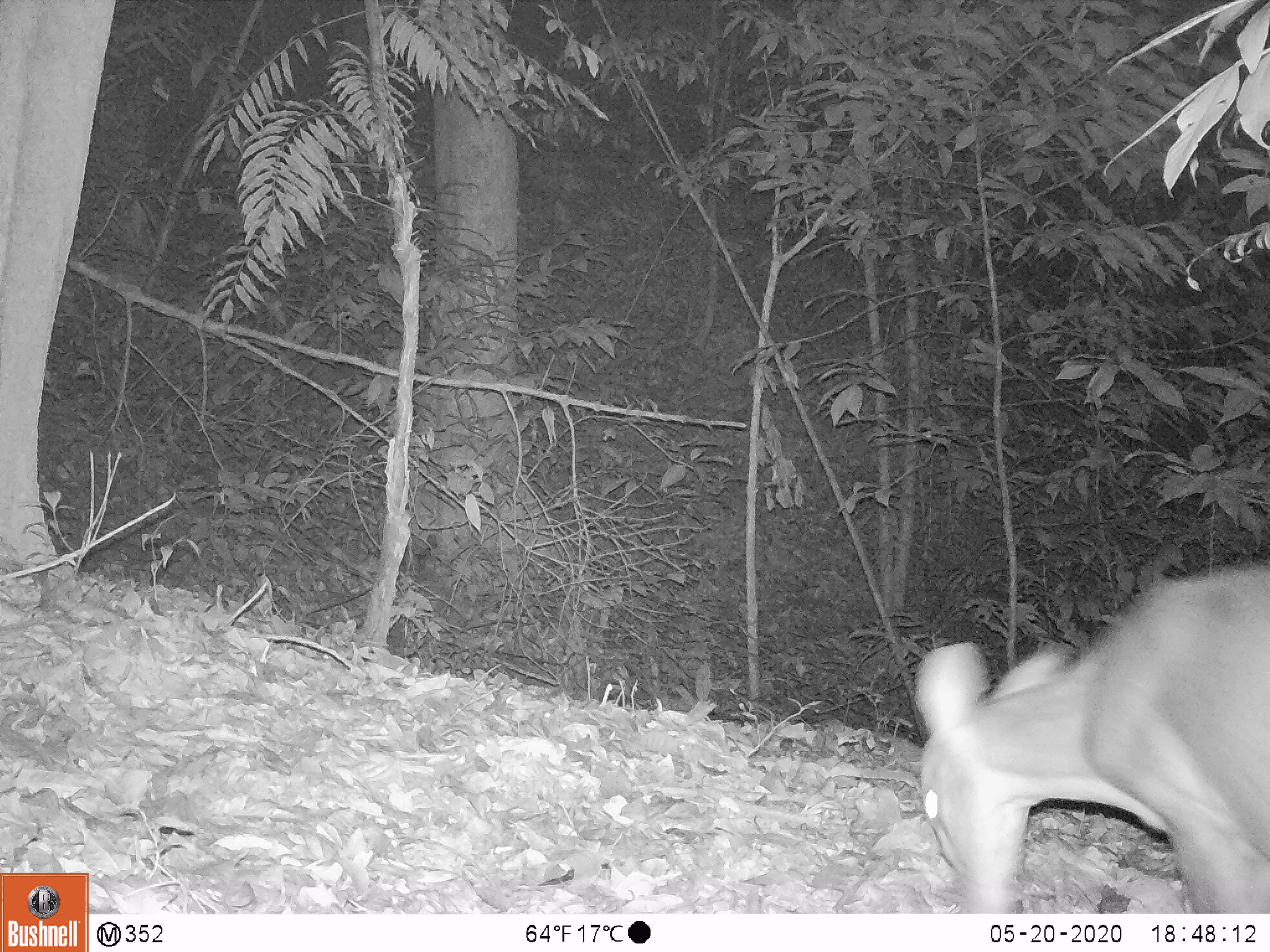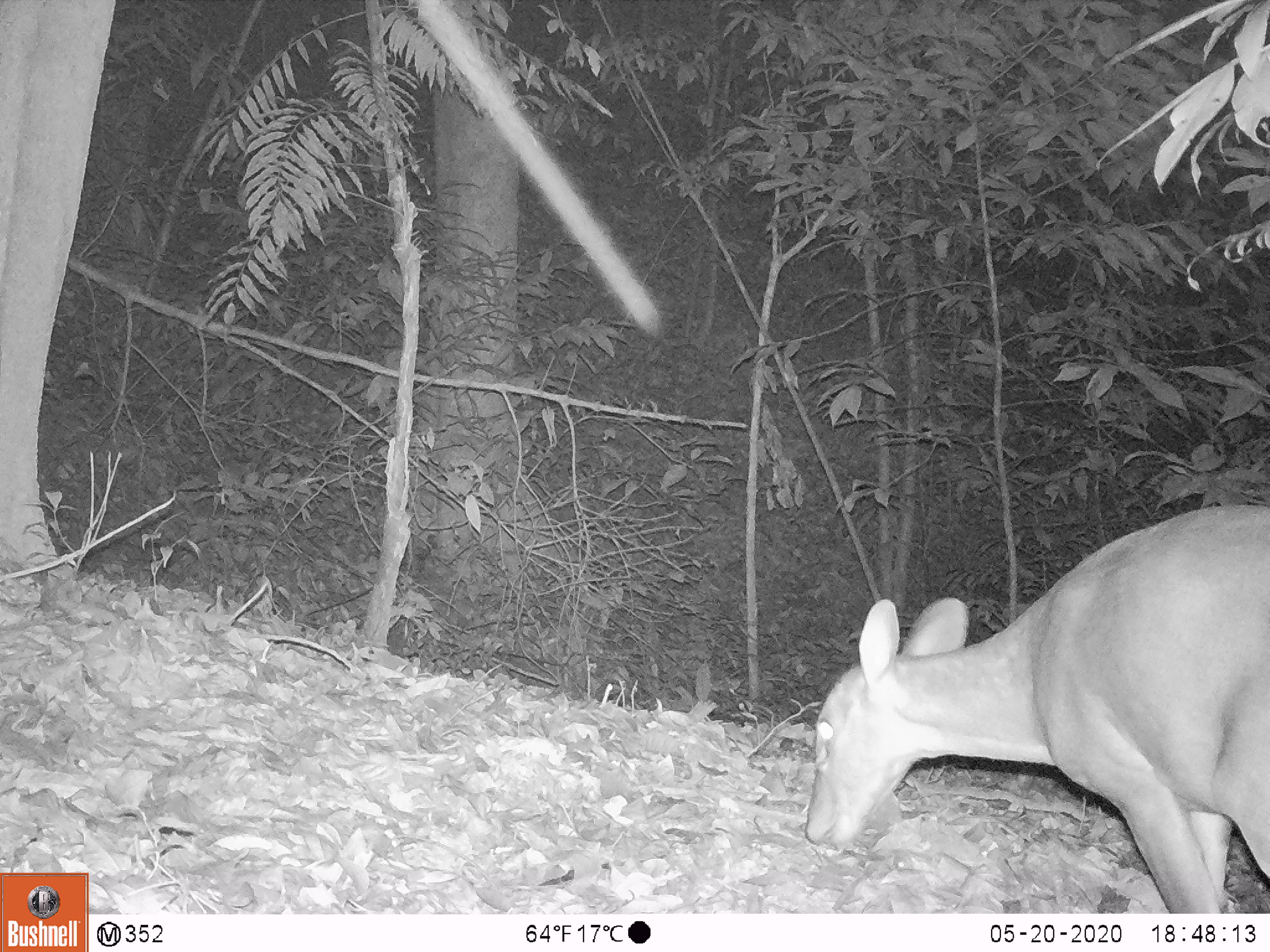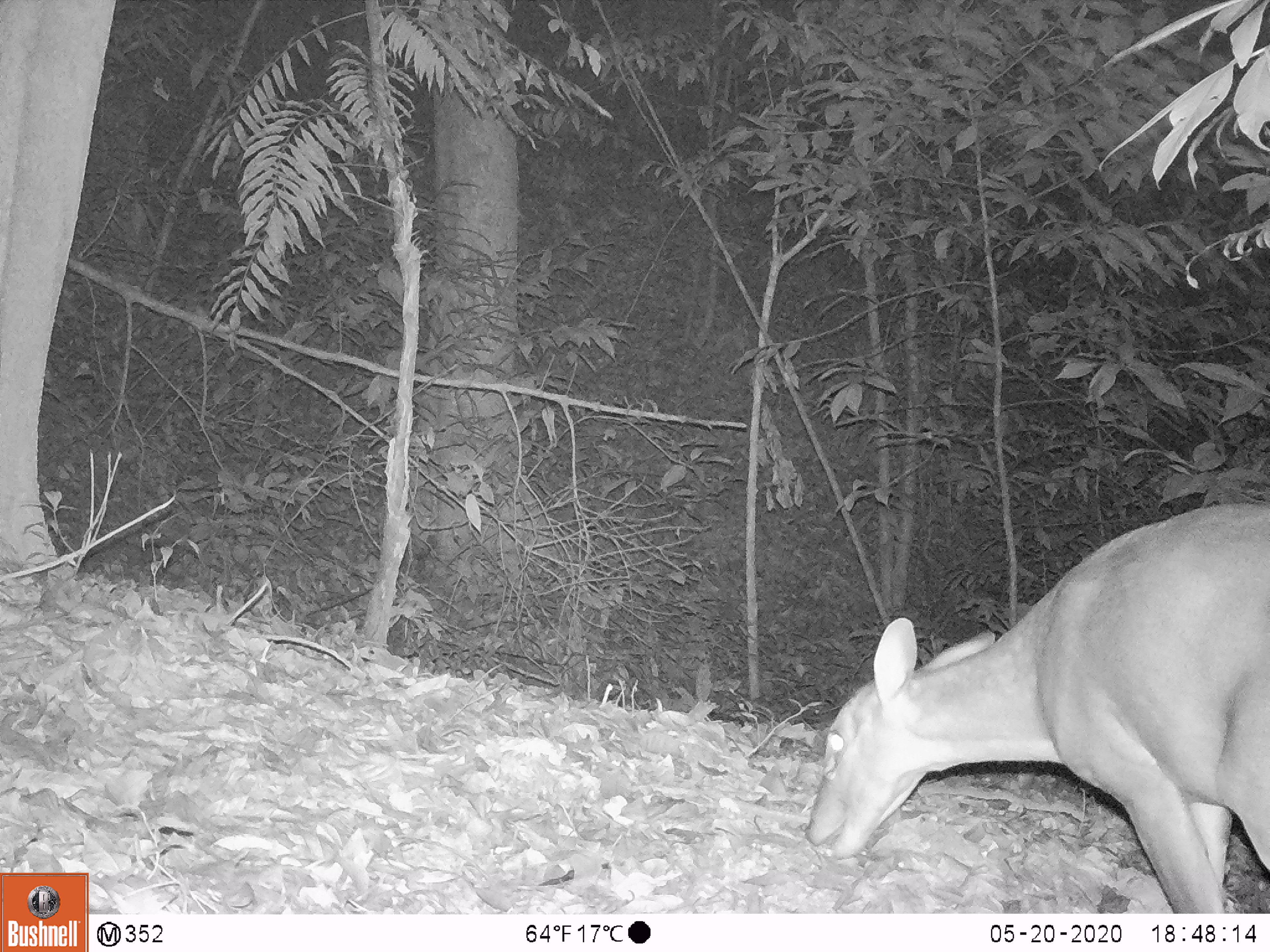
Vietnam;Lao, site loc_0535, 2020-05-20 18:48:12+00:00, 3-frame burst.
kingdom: Animalia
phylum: Chordata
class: Mammalia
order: Artiodactyla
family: Cervidae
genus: Muntiacus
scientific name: Muntiacus vuquangensis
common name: large-antlered muntjac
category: large antlered muntjac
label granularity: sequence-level